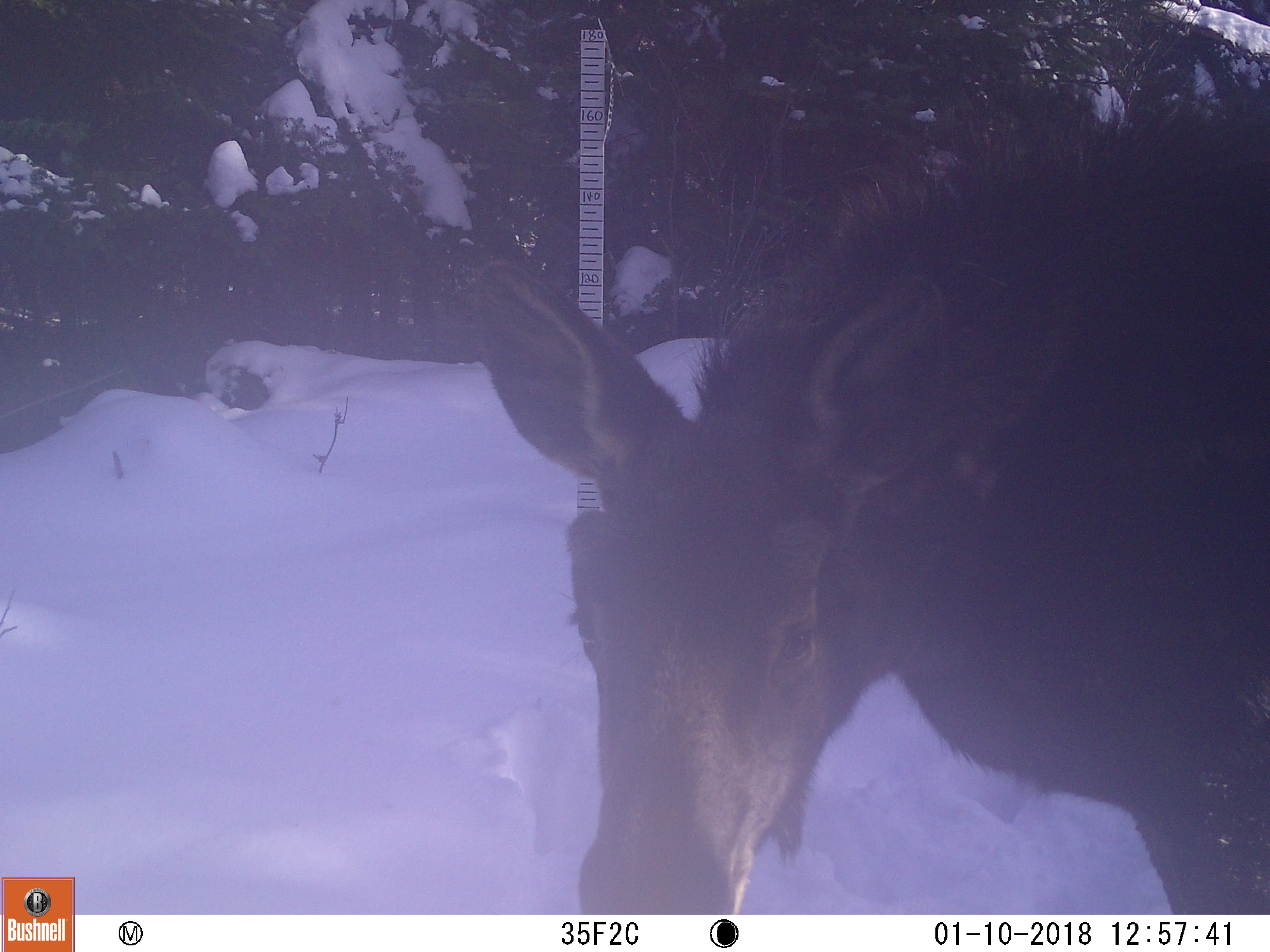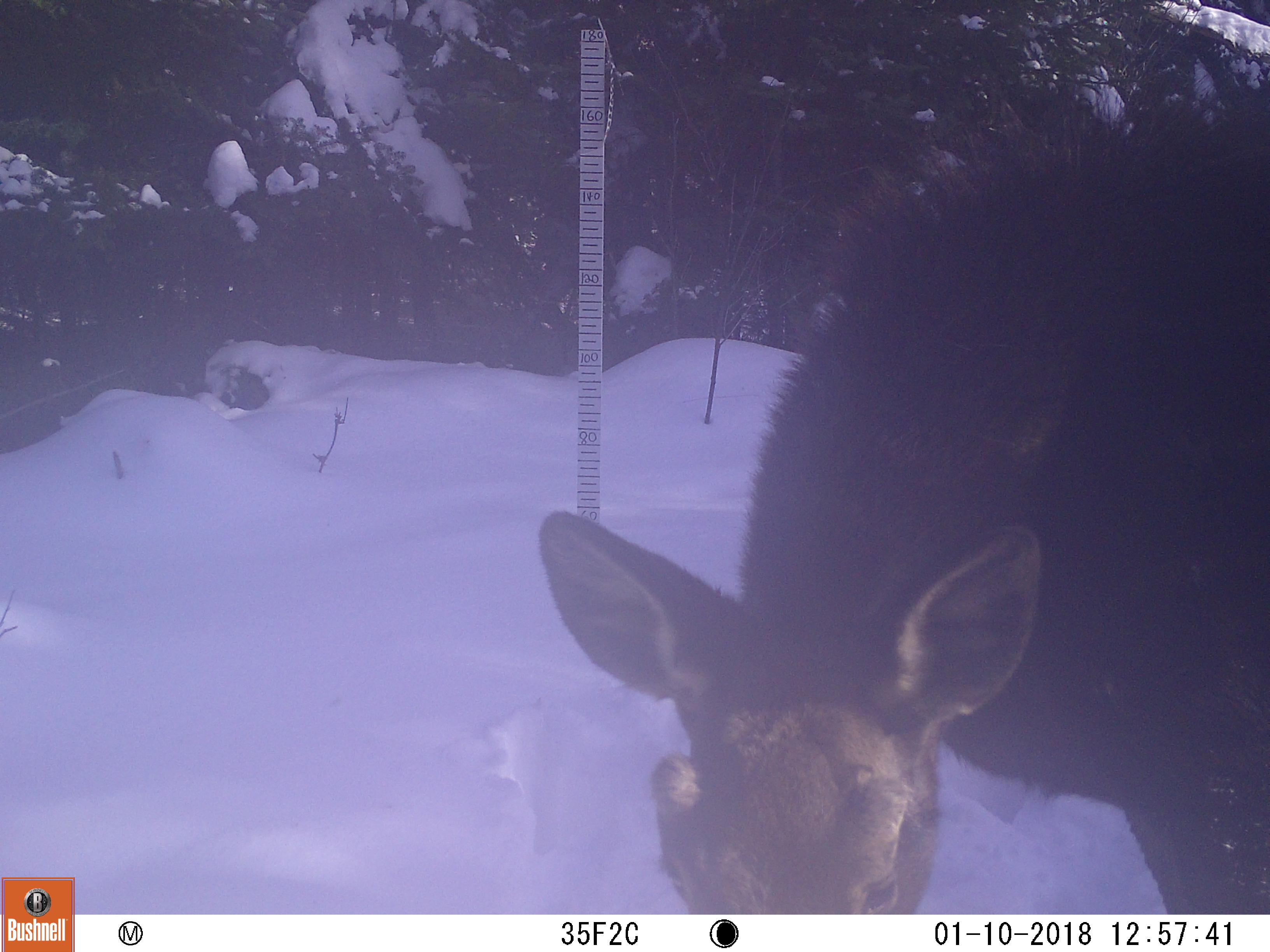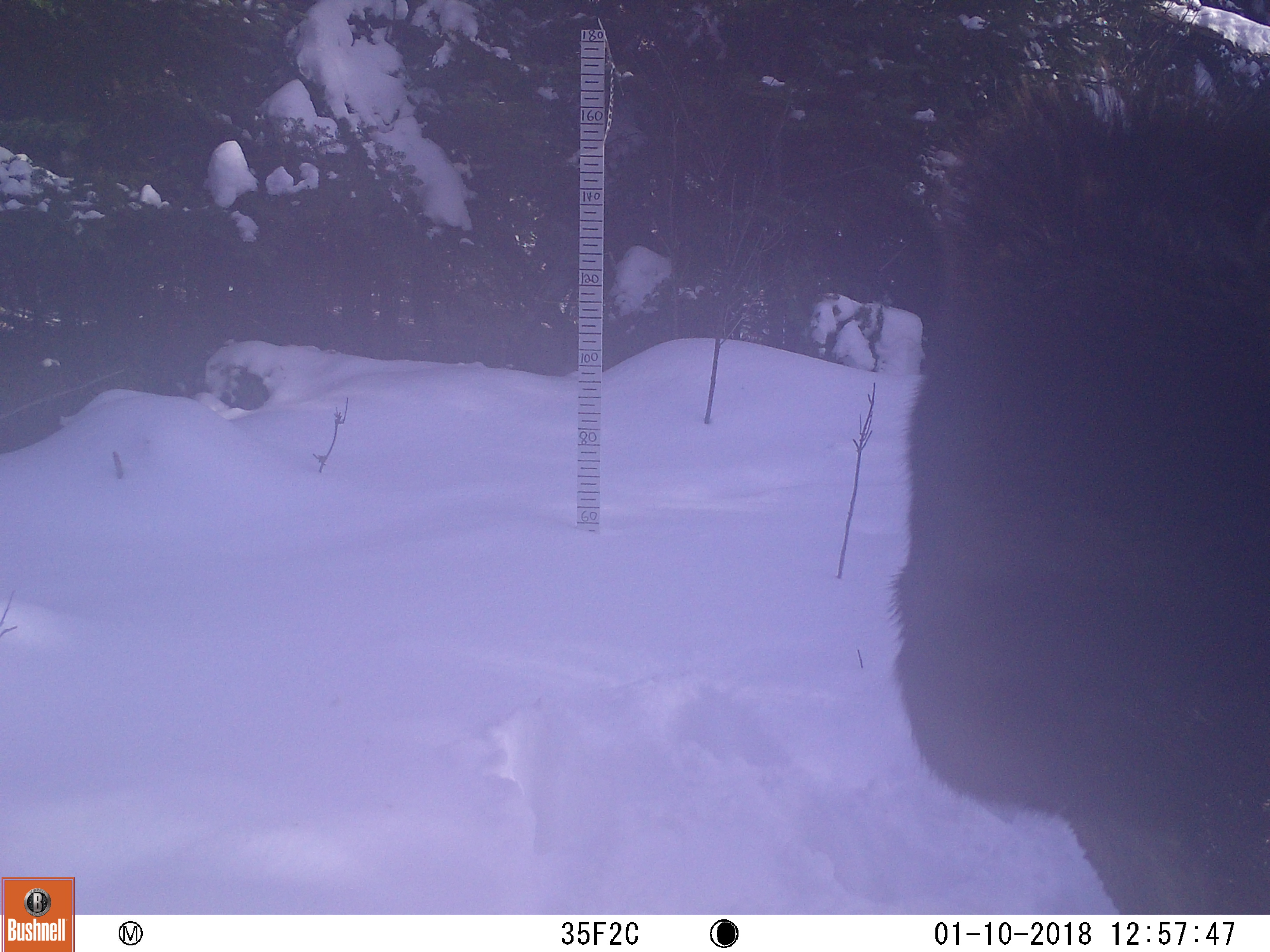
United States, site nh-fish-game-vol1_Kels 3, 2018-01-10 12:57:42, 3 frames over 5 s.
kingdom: Animalia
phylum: Chordata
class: Mammalia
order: Artiodactyla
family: Cervidae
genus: Alces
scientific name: Alces alces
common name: moose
Moose (Alces alces).